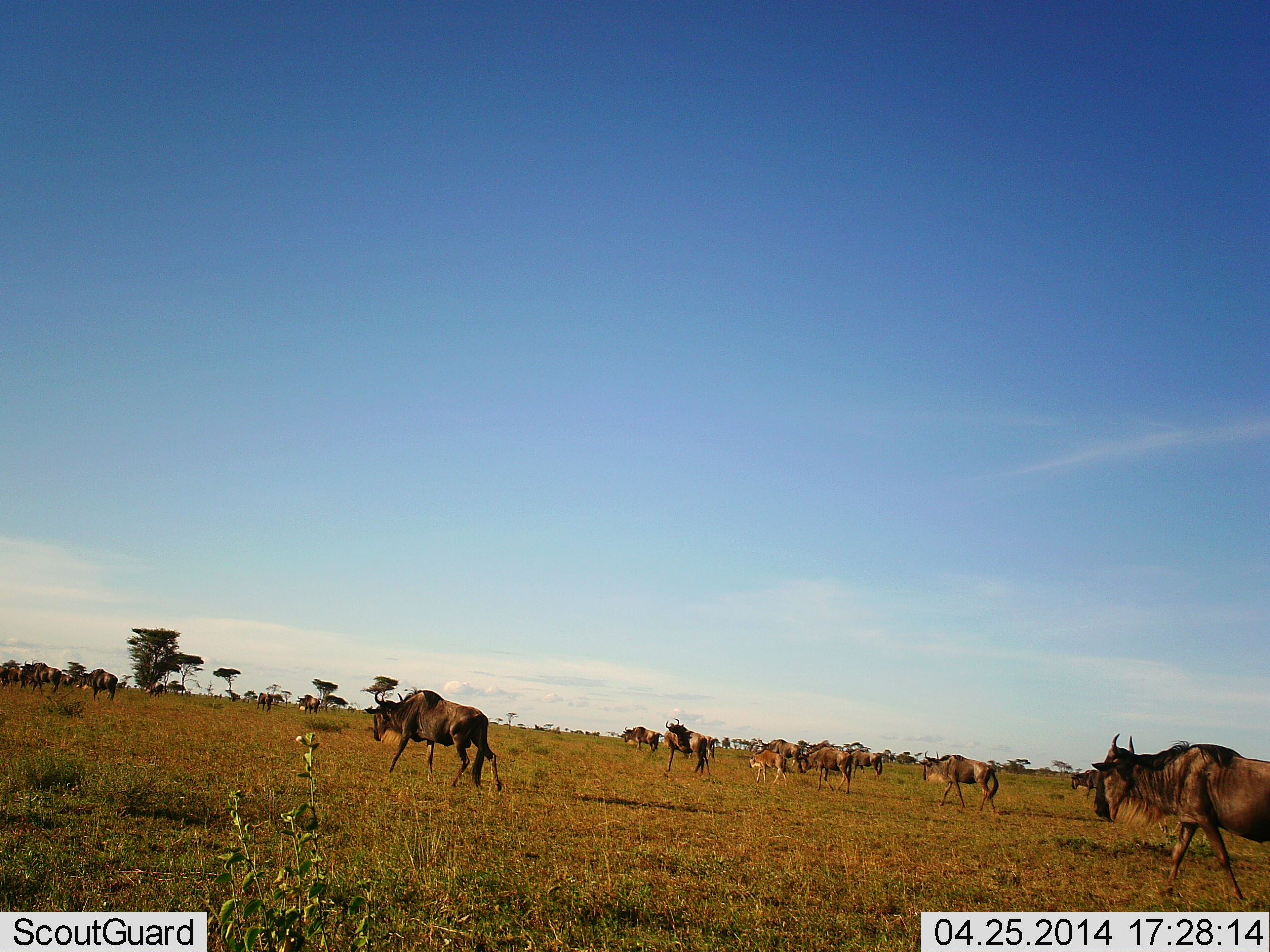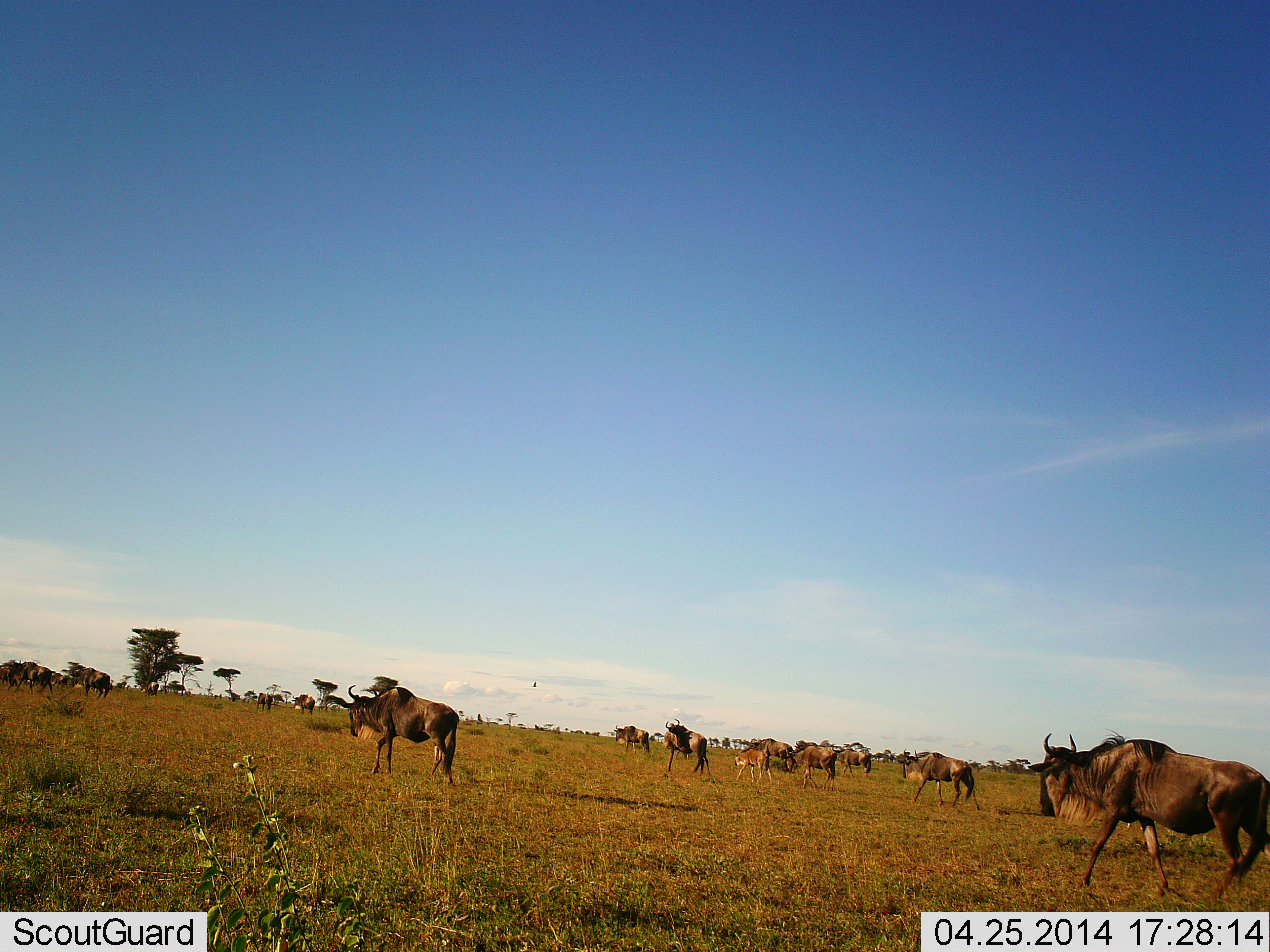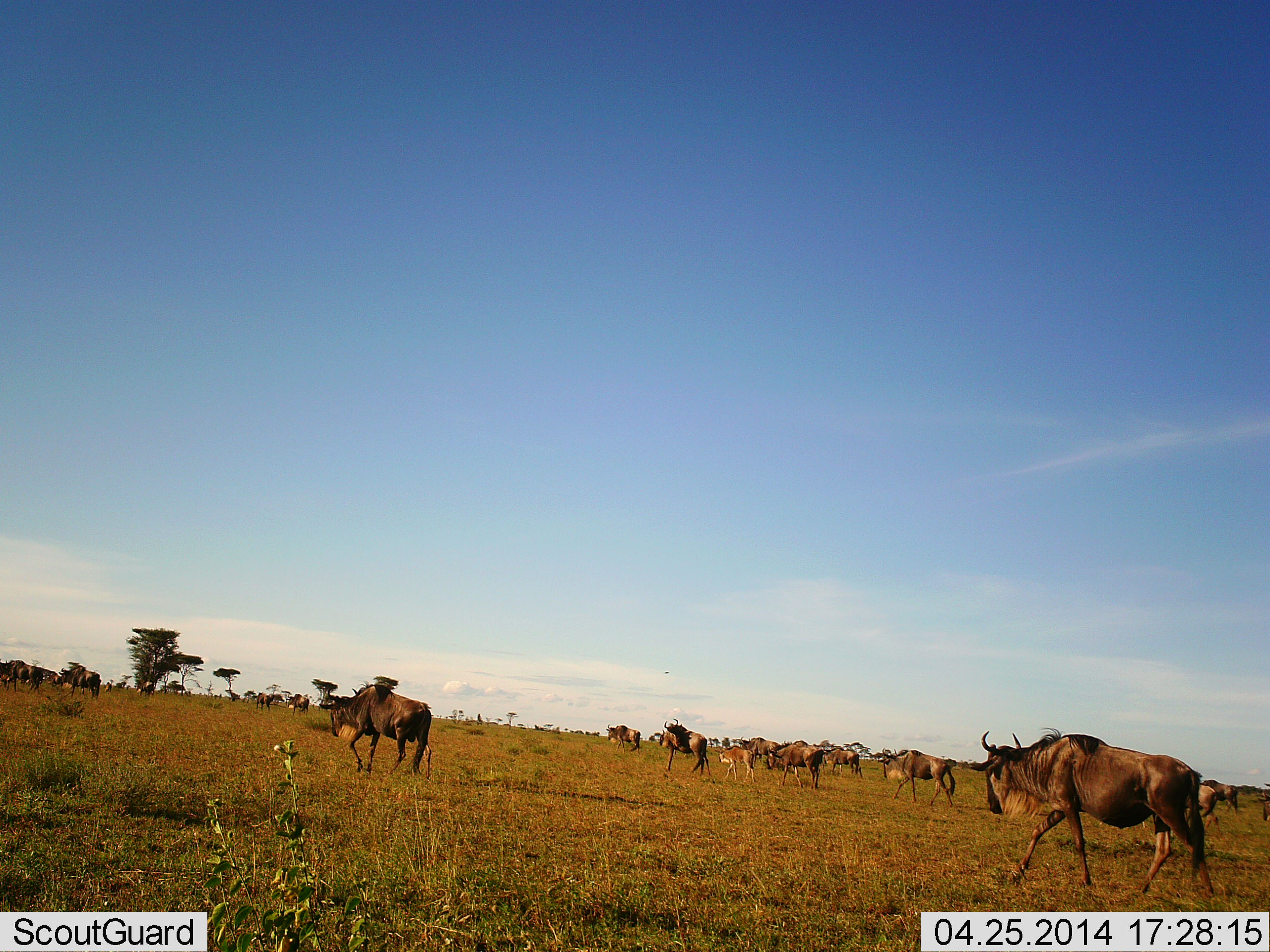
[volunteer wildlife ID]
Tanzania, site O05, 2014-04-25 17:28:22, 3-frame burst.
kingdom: Animalia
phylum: Chordata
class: Mammalia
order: Artiodactyla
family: Bovidae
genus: Connochaetes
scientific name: Connochaetes taurinus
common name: blue wildebeest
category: wildebeest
Wildebeest (blue wildebeest) (Connochaetes taurinus), count 11-50. Behavior (volunteer vote fractions): standing 33%, resting 8%, moving 92%, interacting 0%. Young present (vote fraction): 58%. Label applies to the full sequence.